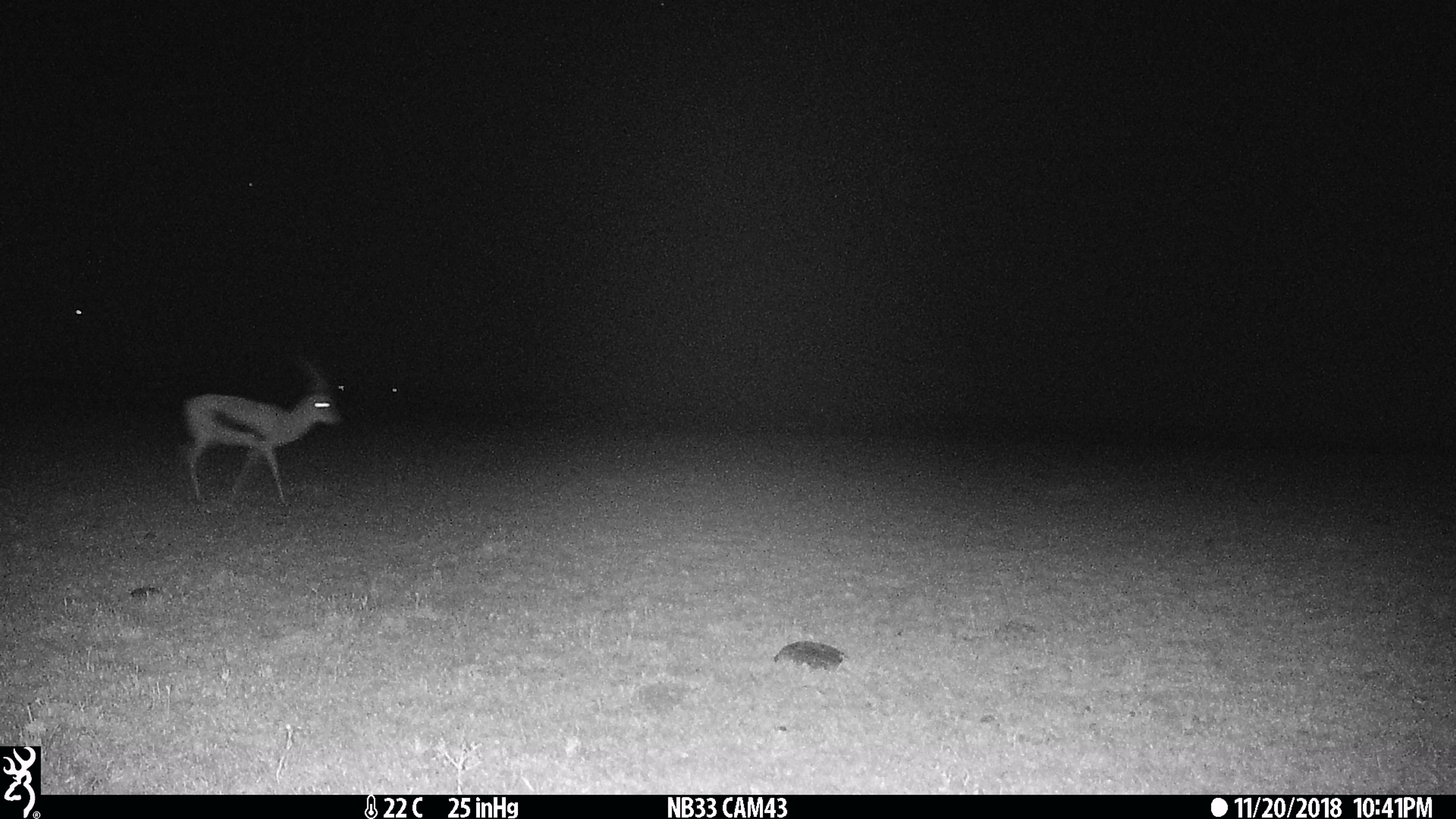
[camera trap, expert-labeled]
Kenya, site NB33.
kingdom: Animalia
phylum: Chordata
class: Mammalia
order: Artiodactyla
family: Bovidae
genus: Eudorcas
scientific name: Eudorcas thomsonii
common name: thomon's gazelle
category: gazelle thomsons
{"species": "gazelle thomsons (thomon's gazelle) (Eudorcas thomsonii)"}